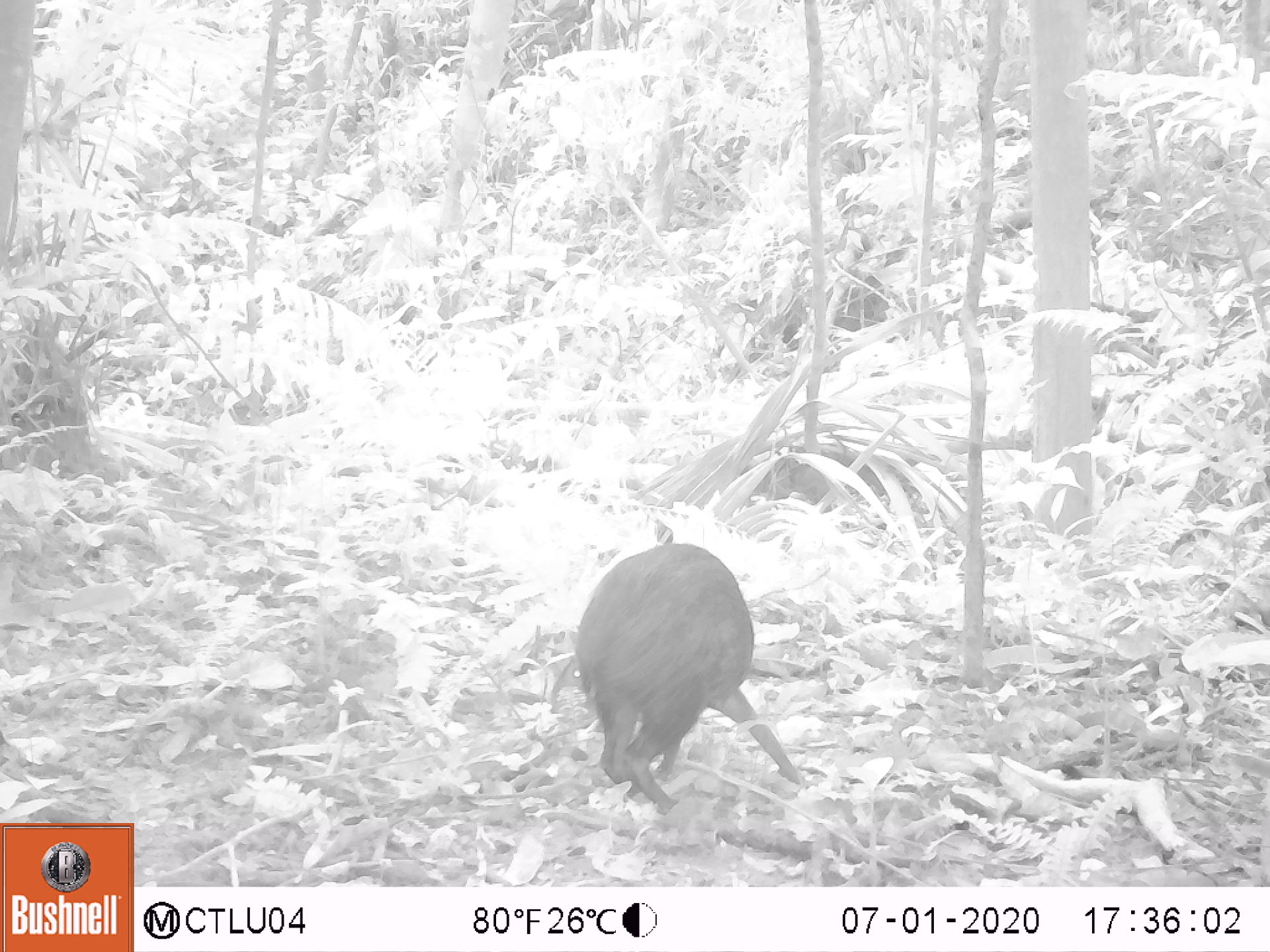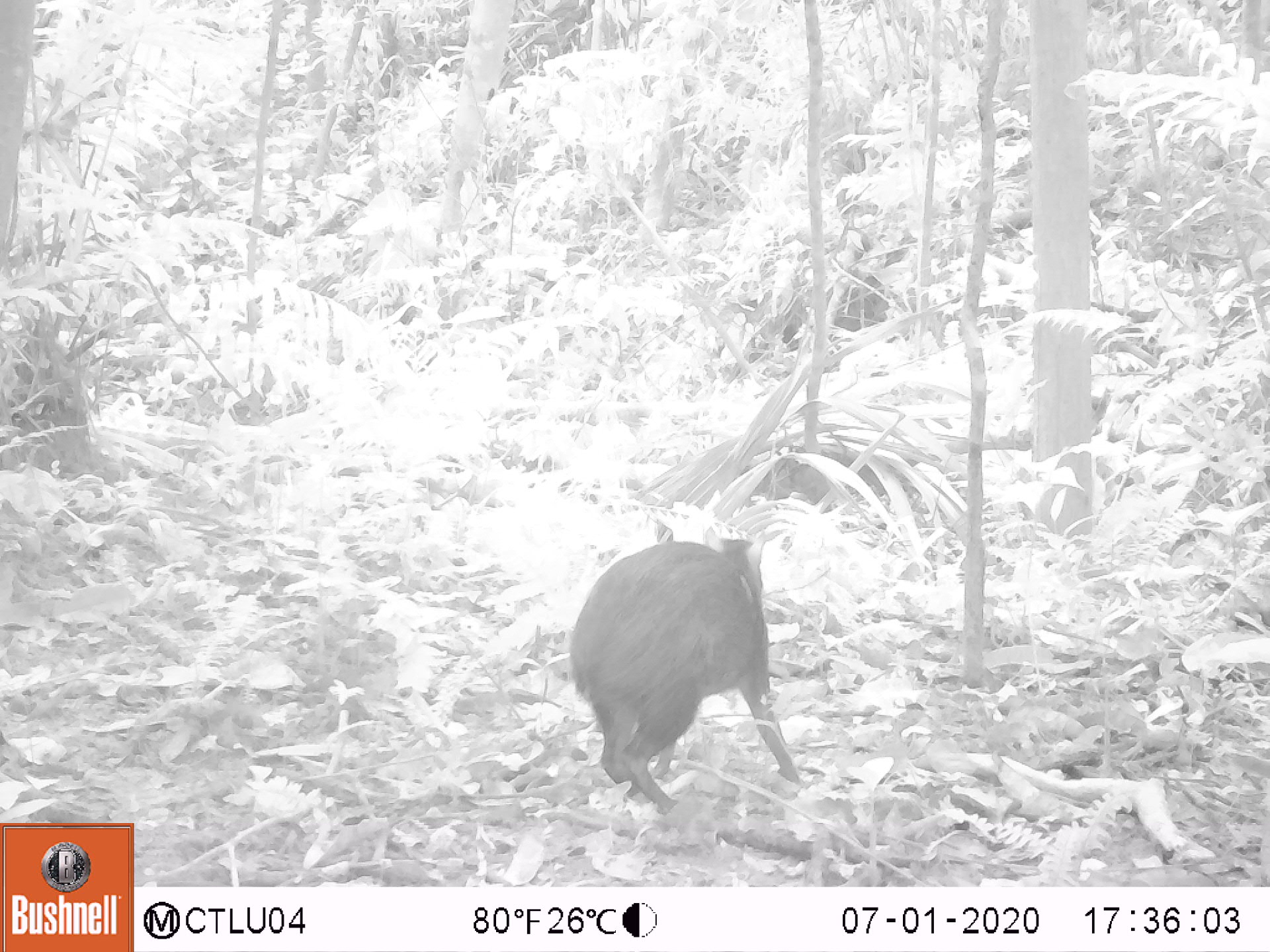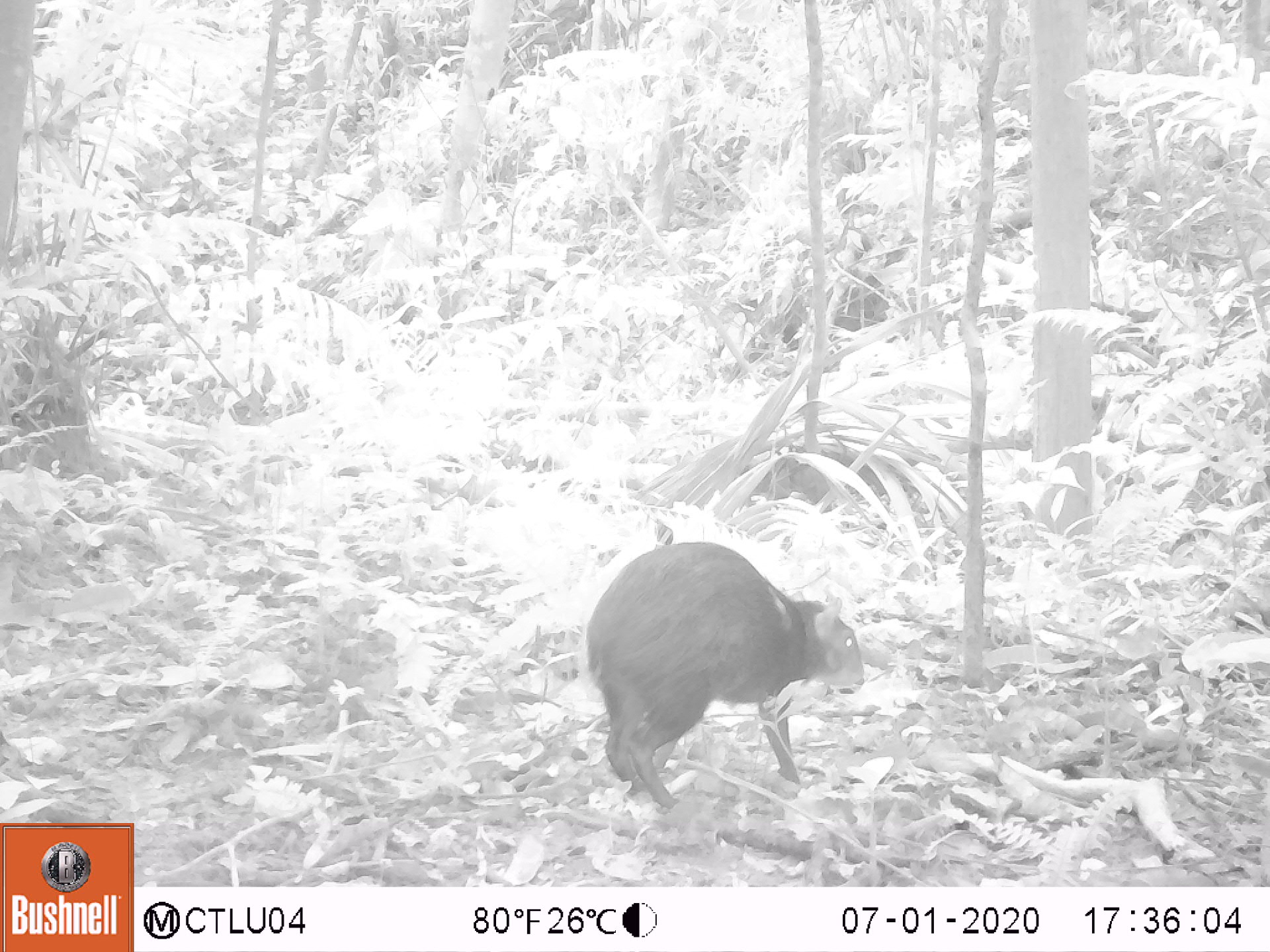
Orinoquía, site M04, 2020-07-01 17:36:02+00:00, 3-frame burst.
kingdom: Animalia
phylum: Chordata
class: Mammalia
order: Rodentia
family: Dasyproctidae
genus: Dasyprocta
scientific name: Dasyprocta fuliginosa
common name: black agouti